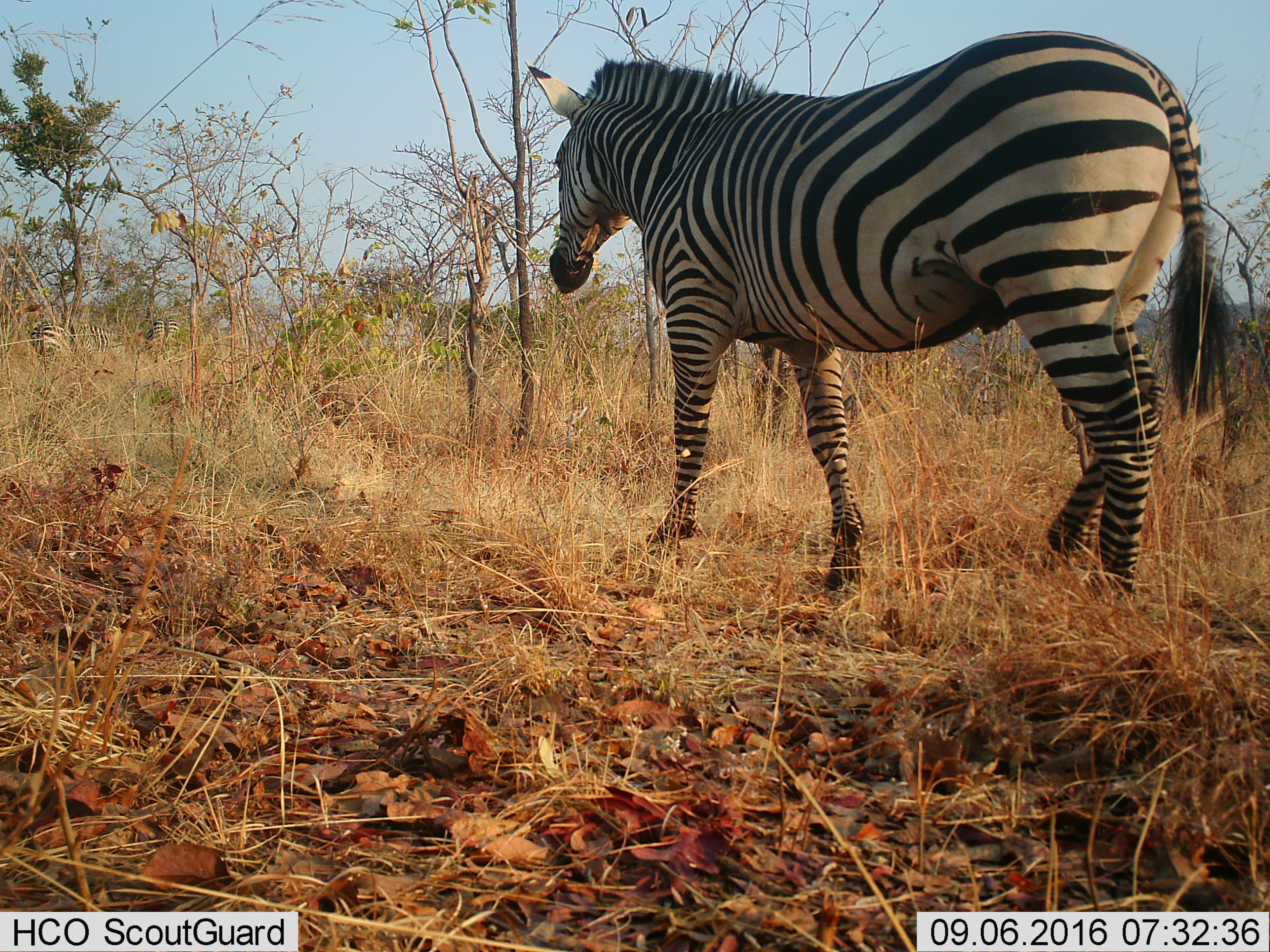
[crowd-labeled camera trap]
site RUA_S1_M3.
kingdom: Animalia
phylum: Chordata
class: Mammalia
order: Perissodactyla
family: Equidae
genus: Equus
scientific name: Equus quagga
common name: plains zebra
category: zebraplains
Zebraplains (plains zebra) (Equus quagga), count 1. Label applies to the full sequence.